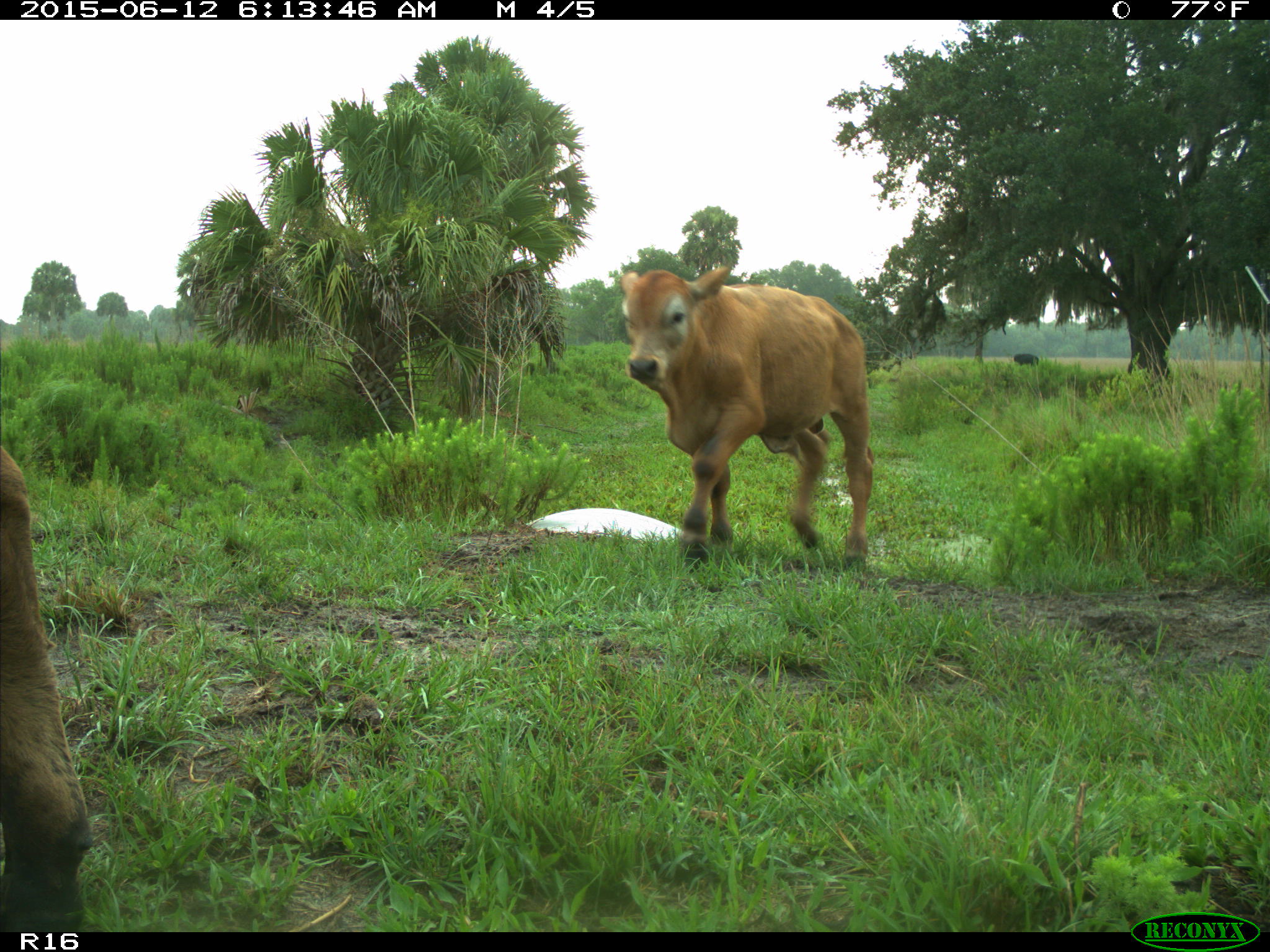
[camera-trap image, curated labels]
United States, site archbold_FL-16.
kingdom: Animalia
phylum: Chordata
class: Mammalia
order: Artiodactyla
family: Bovidae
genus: Bos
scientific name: Bos taurus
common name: domestic cow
Bos taurus (domestic cow).